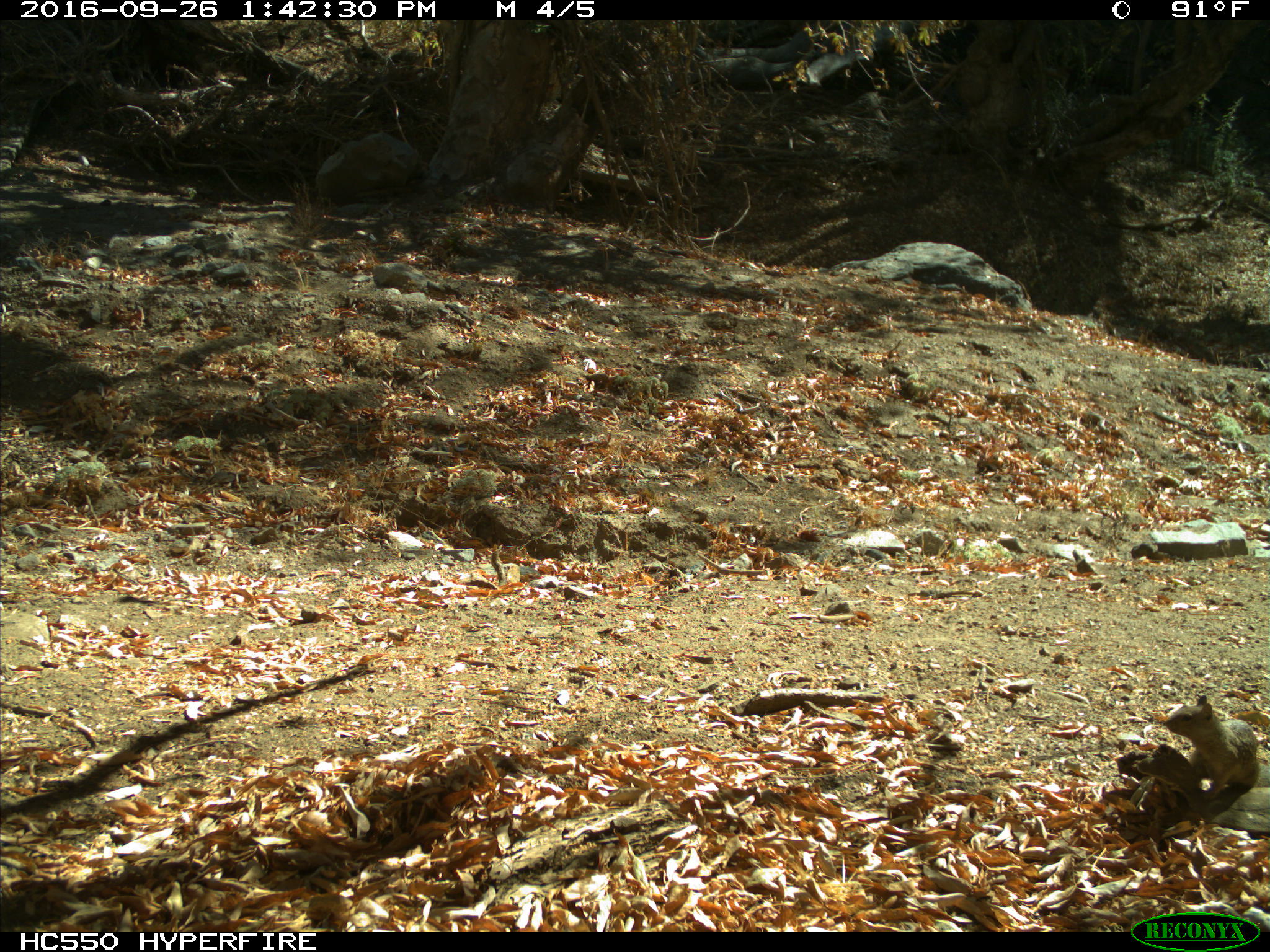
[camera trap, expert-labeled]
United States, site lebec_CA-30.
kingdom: Animalia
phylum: Chordata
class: Mammalia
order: Rodentia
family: Sciuridae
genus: Otospermophilus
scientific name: Otospermophilus beecheyi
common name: california ground squirrel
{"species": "Otospermophilus beecheyi (california ground squirrel)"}